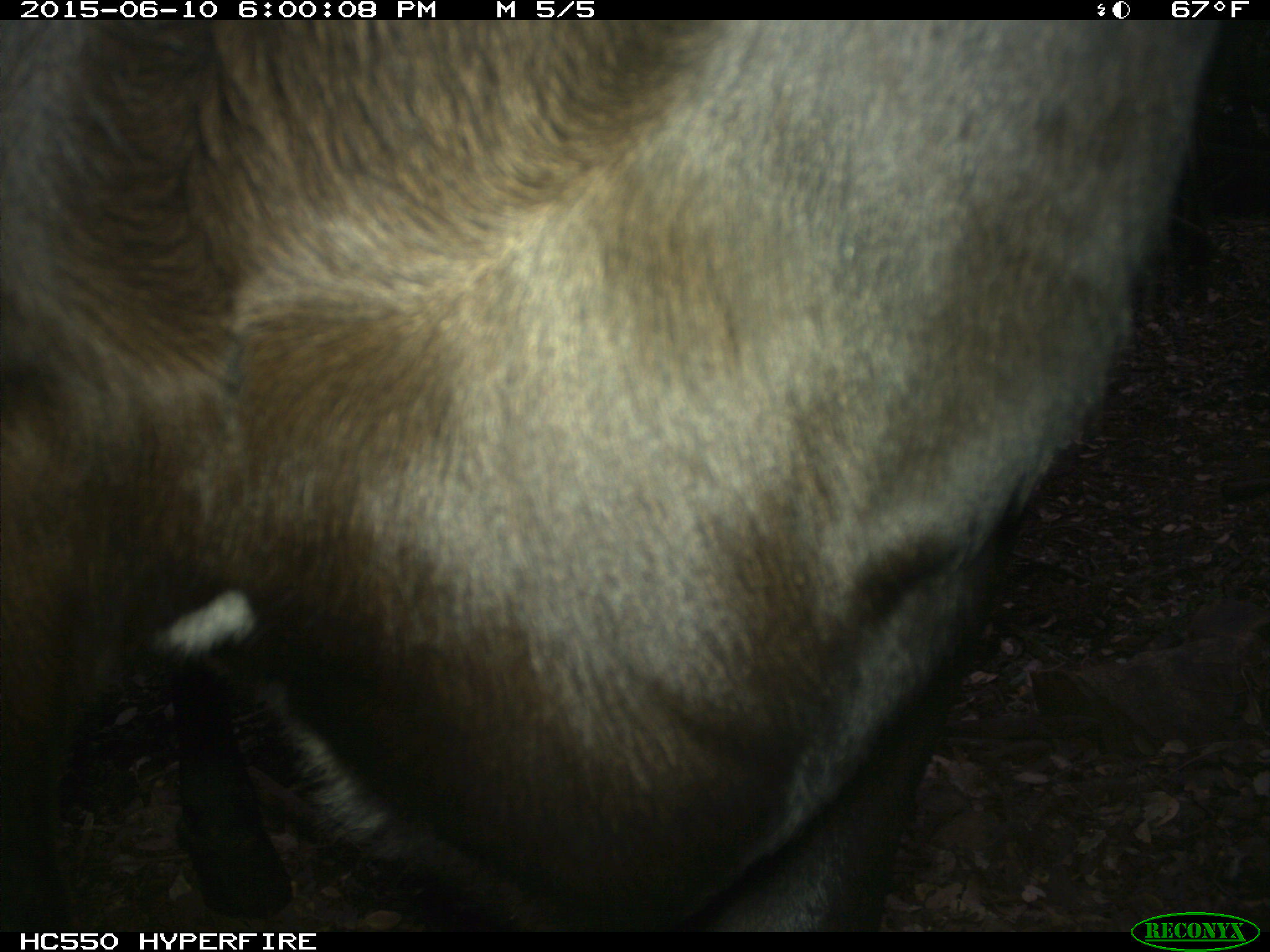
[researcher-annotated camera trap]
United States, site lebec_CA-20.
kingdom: Animalia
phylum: Chordata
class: Mammalia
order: Artiodactyla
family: Bovidae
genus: Bos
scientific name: Bos taurus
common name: domestic cow